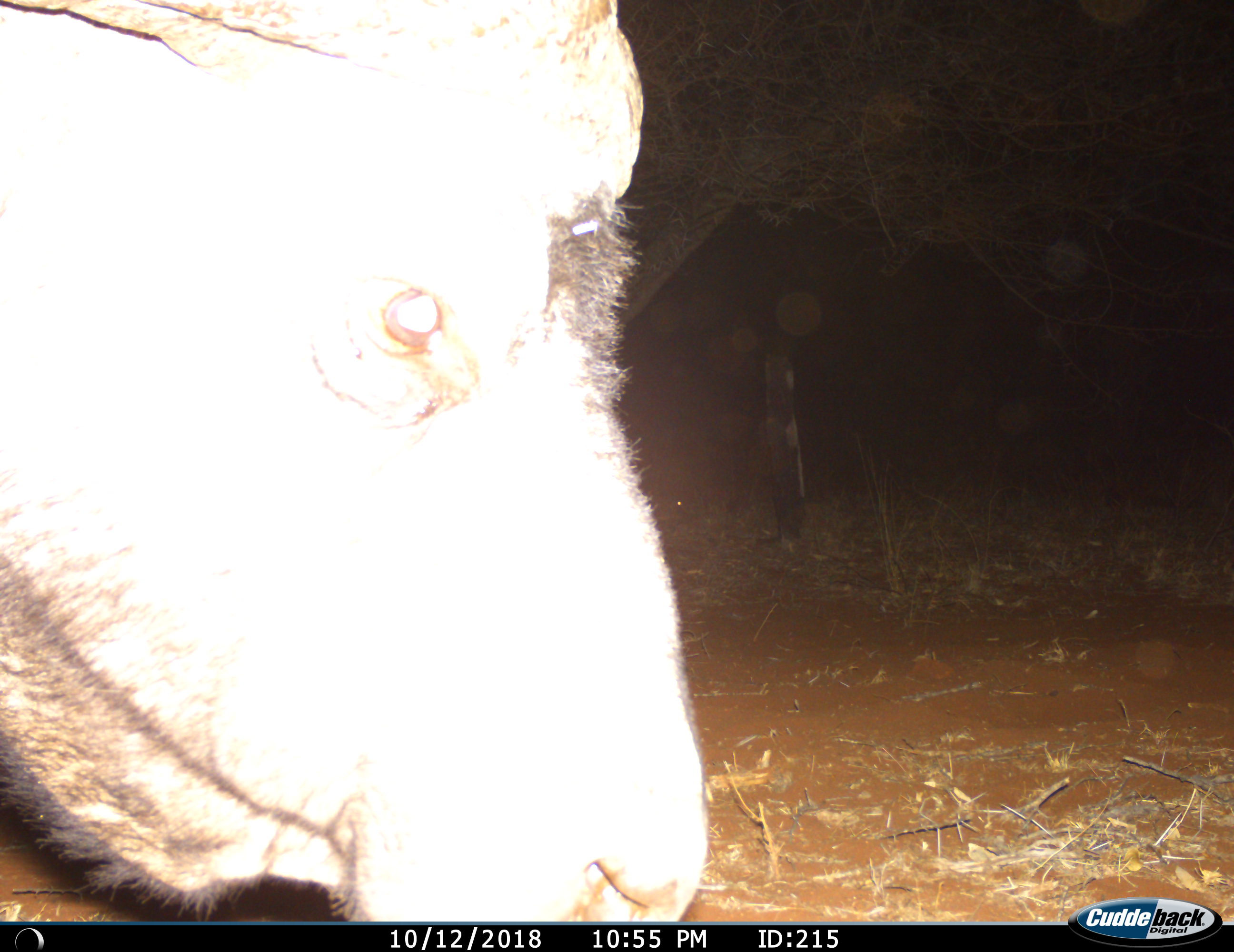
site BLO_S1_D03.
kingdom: Animalia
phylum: Chordata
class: Mammalia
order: Artiodactyla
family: Bovidae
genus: Syncerus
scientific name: Syncerus caffer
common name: african buffalo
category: buffalo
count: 1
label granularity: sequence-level